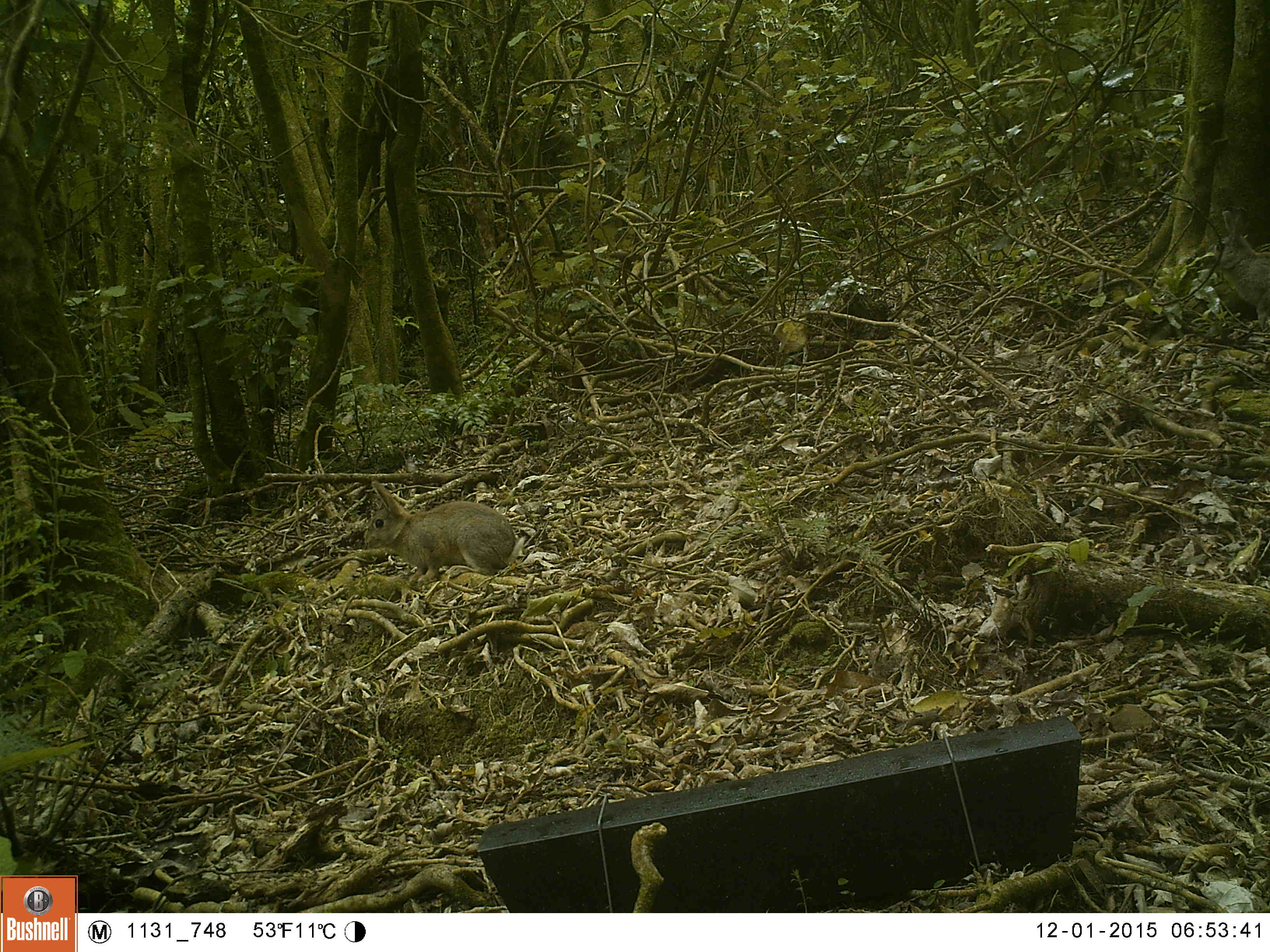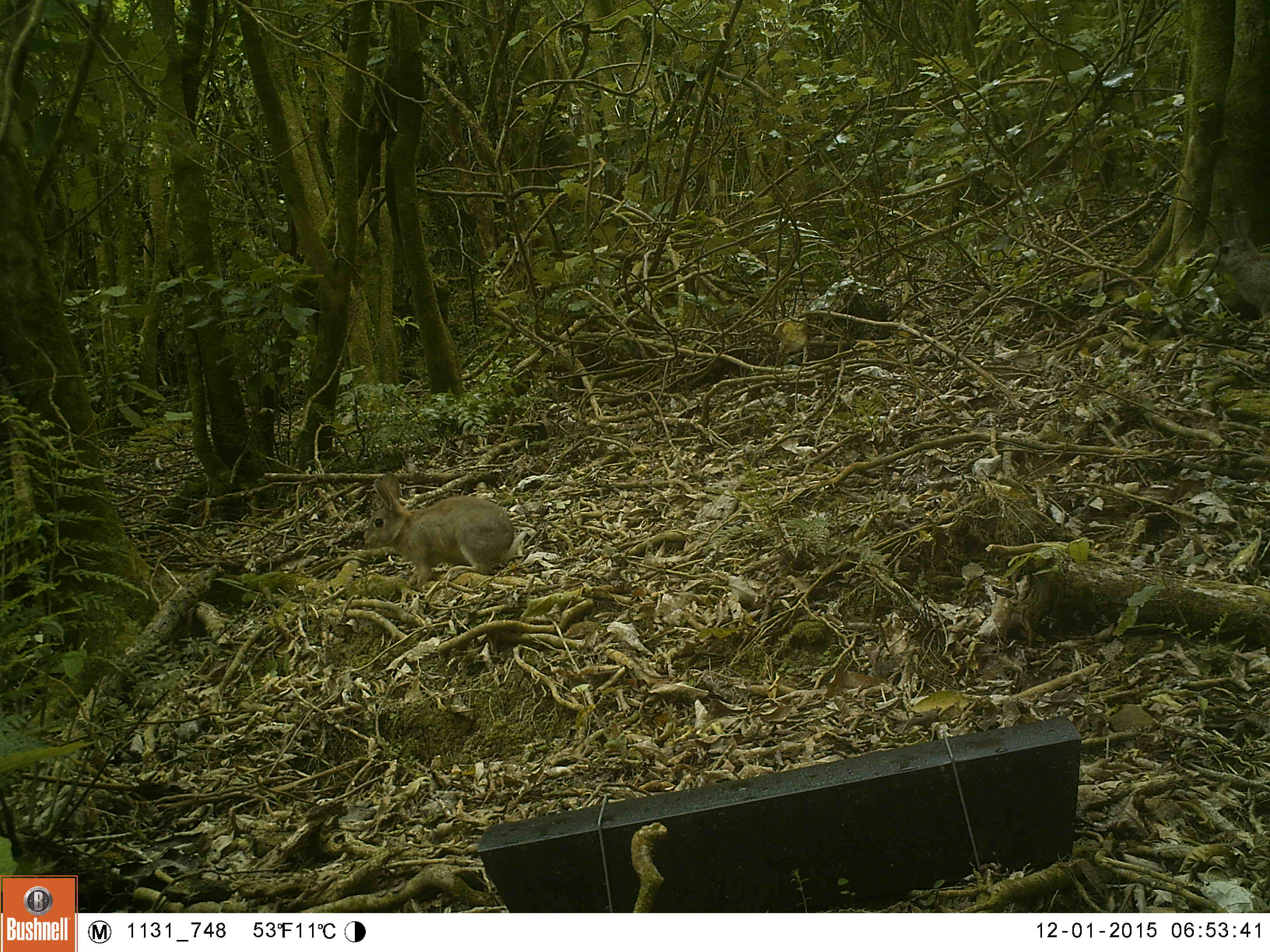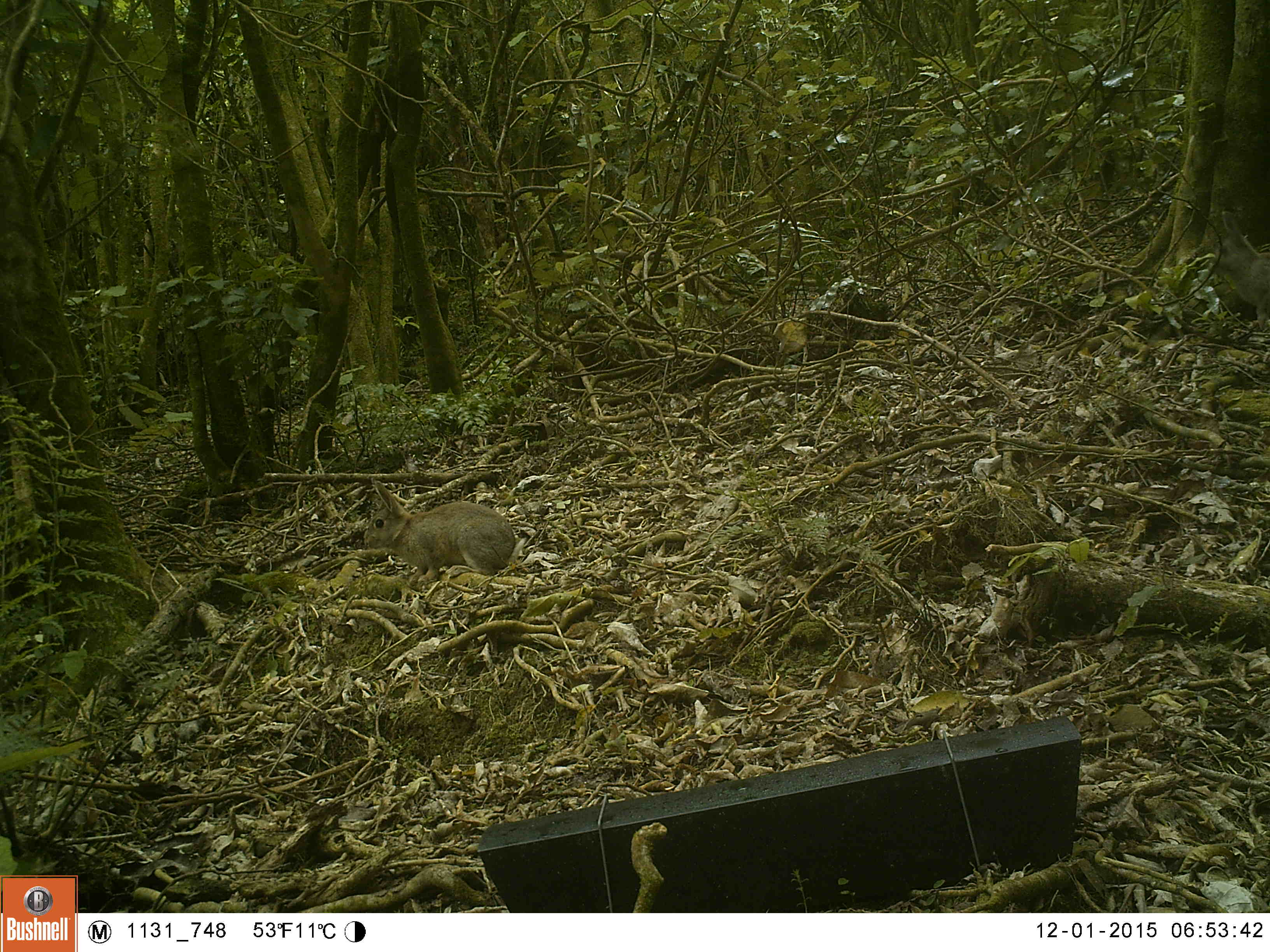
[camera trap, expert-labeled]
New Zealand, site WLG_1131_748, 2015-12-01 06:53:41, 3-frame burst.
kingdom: Animalia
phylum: Chordata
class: Mammalia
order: Lagomorpha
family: Leporidae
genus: Oryctolagus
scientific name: Oryctolagus cuniculus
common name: european rabbit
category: rabbit